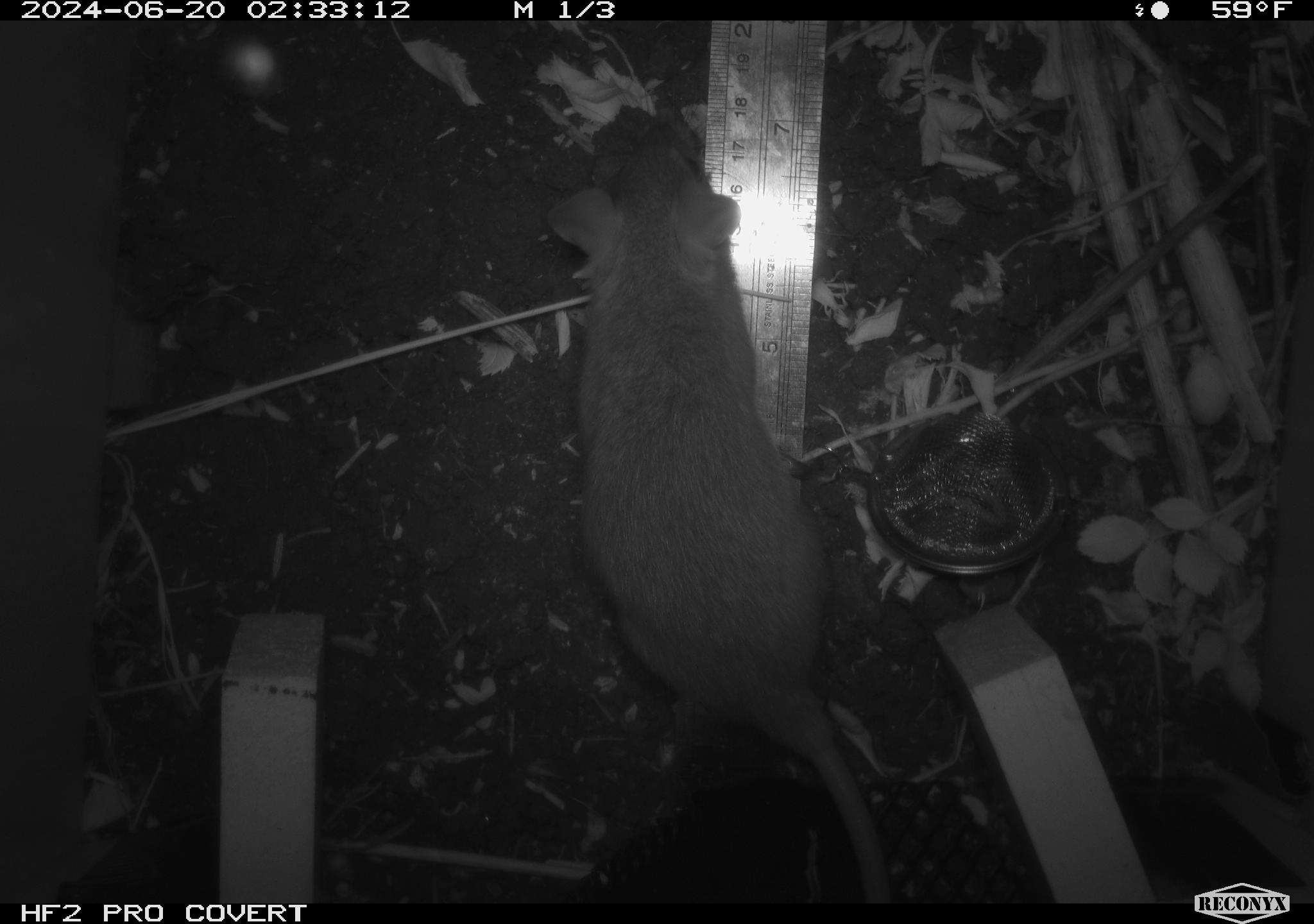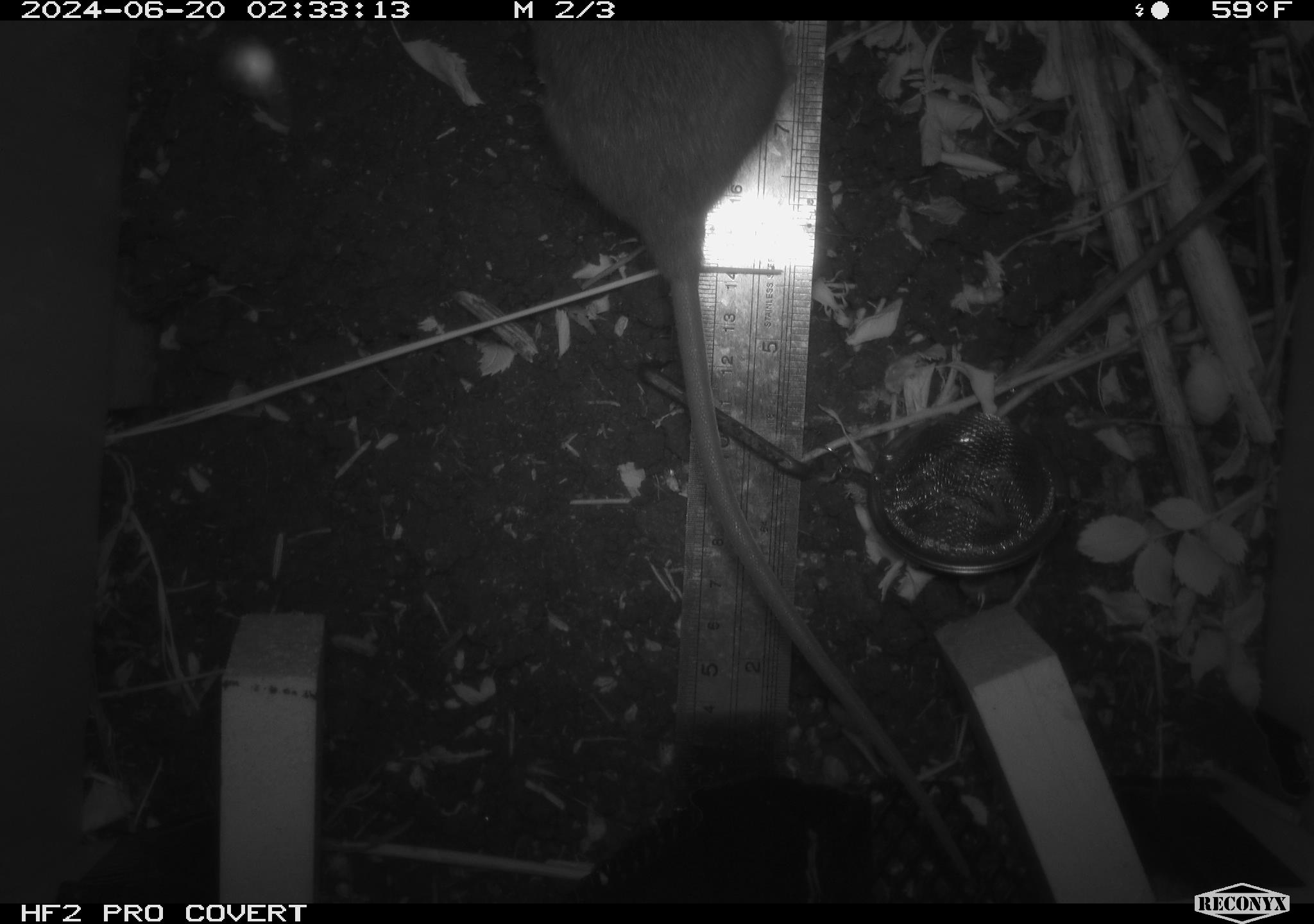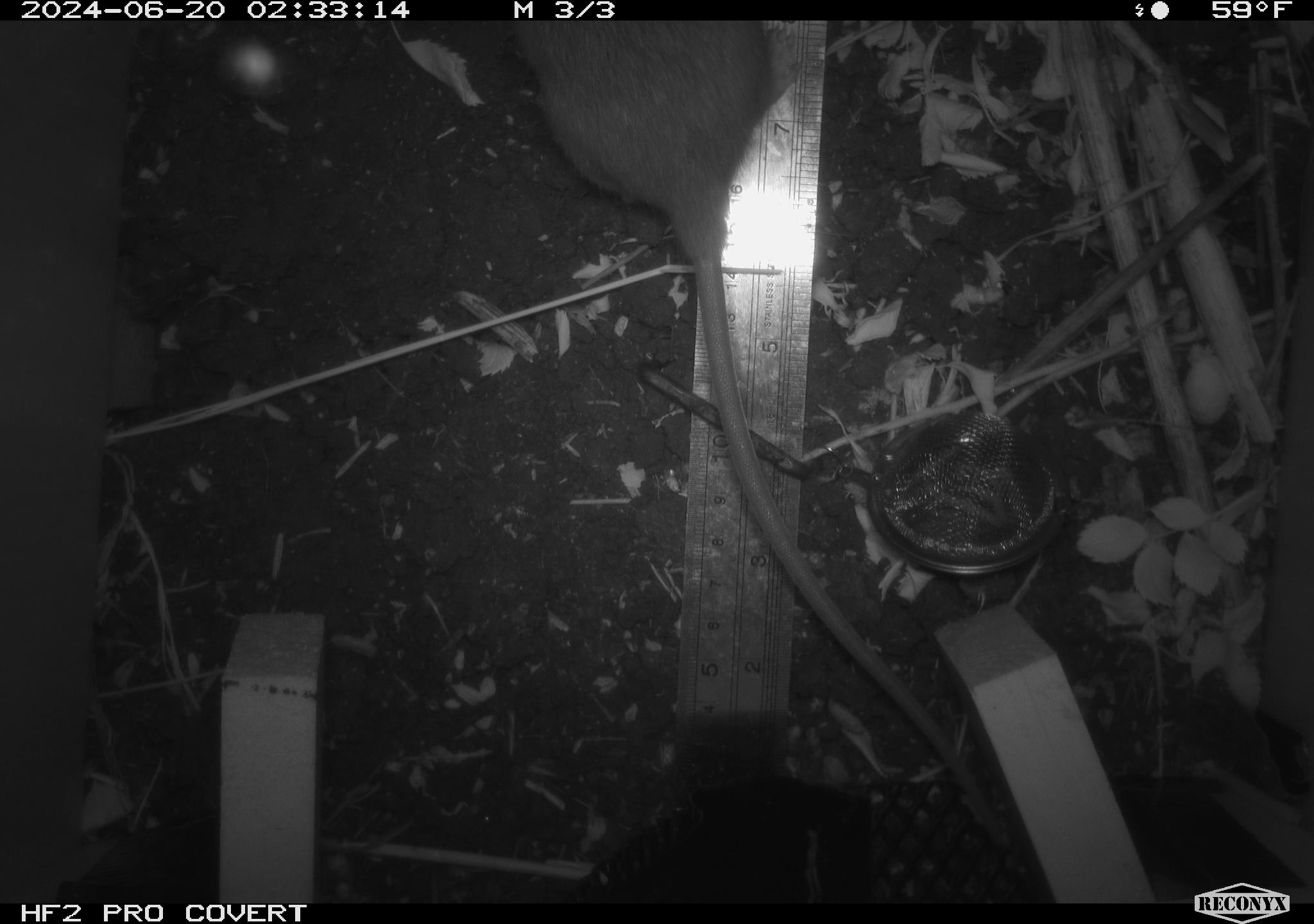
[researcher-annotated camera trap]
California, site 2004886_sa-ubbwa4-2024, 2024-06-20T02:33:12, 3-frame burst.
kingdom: Animalia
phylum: Chordata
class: Mammalia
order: Rodentia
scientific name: Rodentia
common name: woodrat or rat or mouse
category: woodrat or rat or mouse species